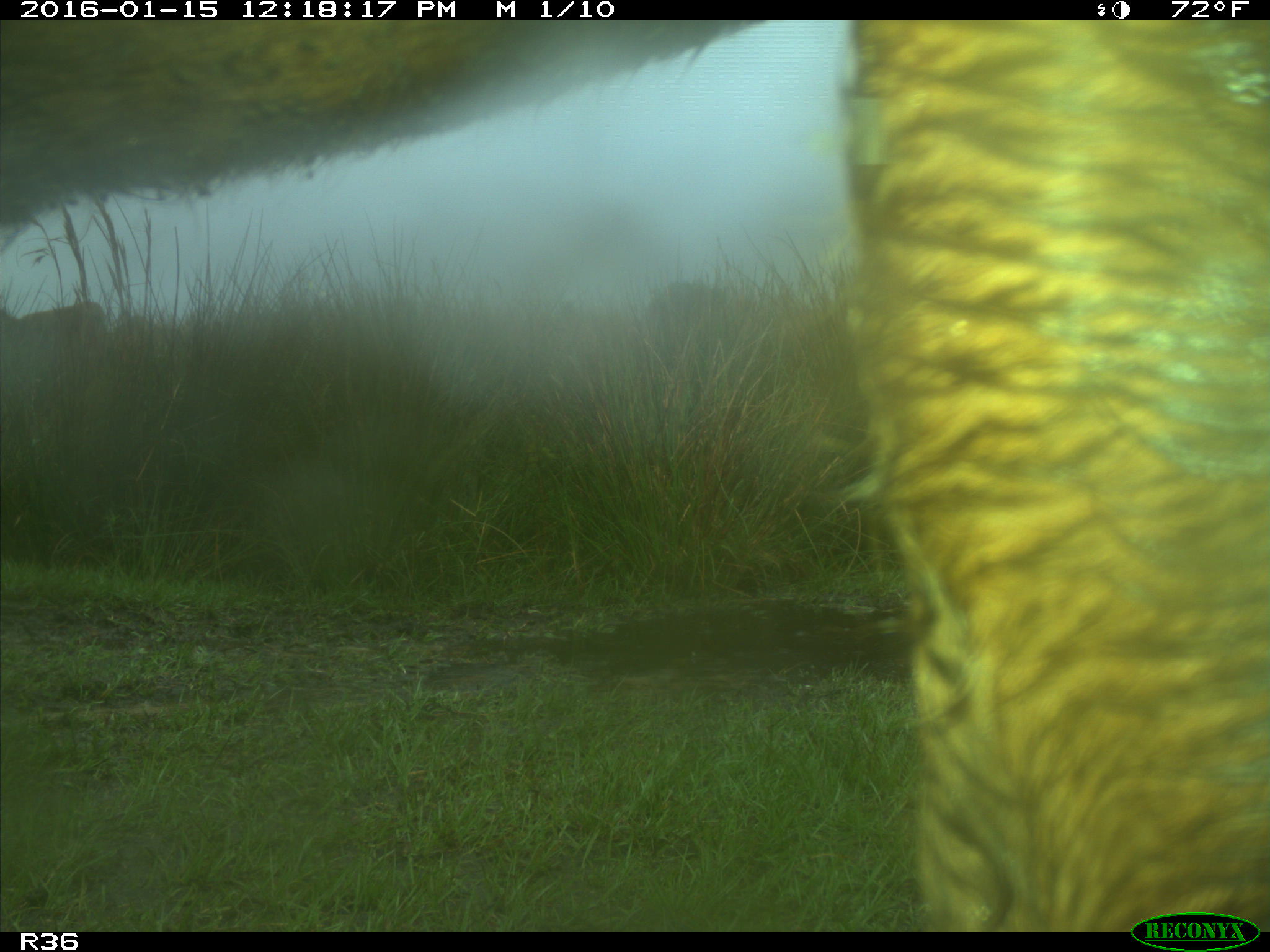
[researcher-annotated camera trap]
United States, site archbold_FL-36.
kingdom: Animalia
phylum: Chordata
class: Mammalia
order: Artiodactyla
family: Bovidae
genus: Bos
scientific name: Bos taurus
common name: domestic cow